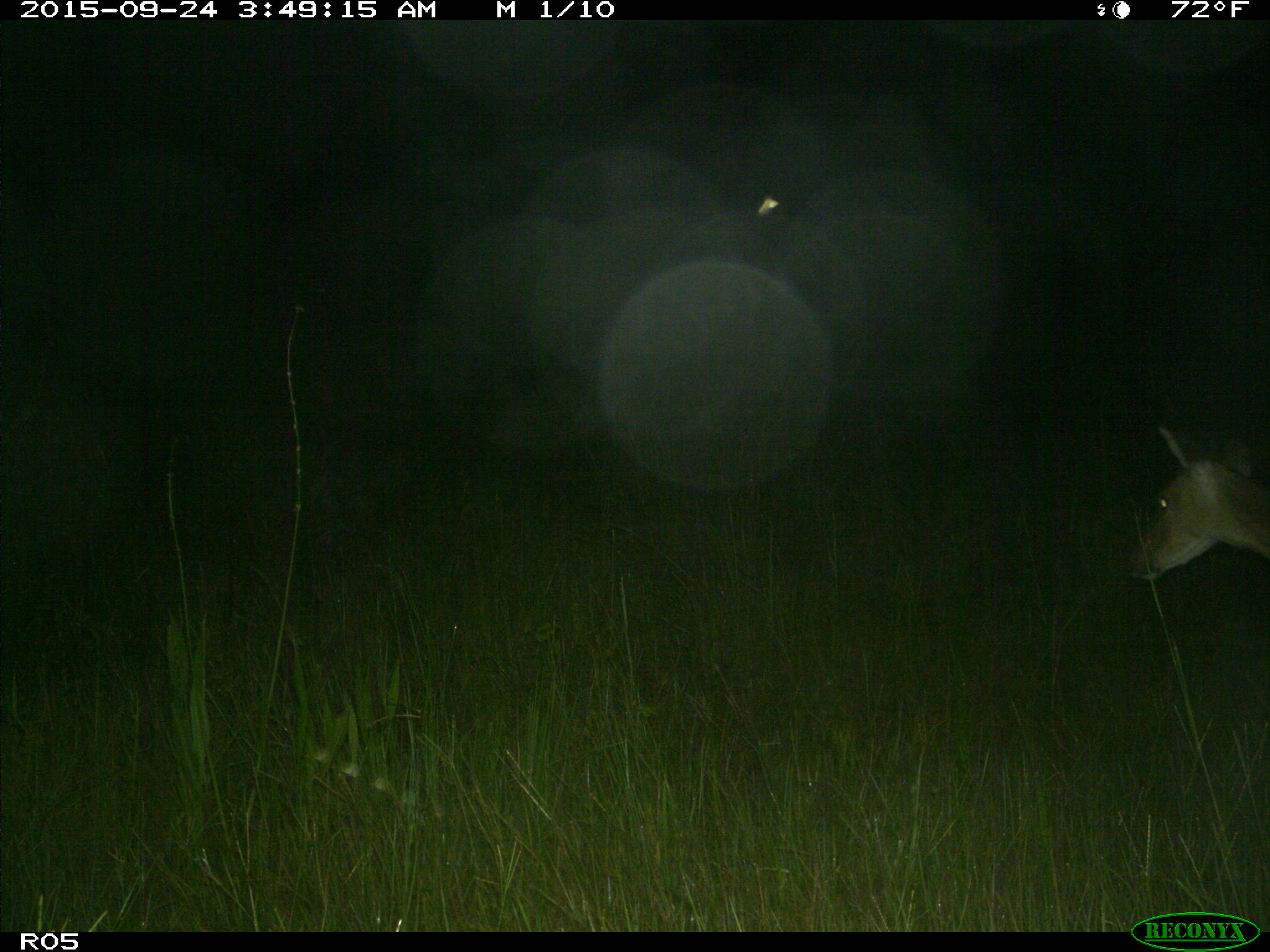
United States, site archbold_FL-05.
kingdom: Animalia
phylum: Chordata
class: Mammalia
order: Artiodactyla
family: Cervidae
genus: Odocoileus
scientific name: Odocoileus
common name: deer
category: unidentified deer